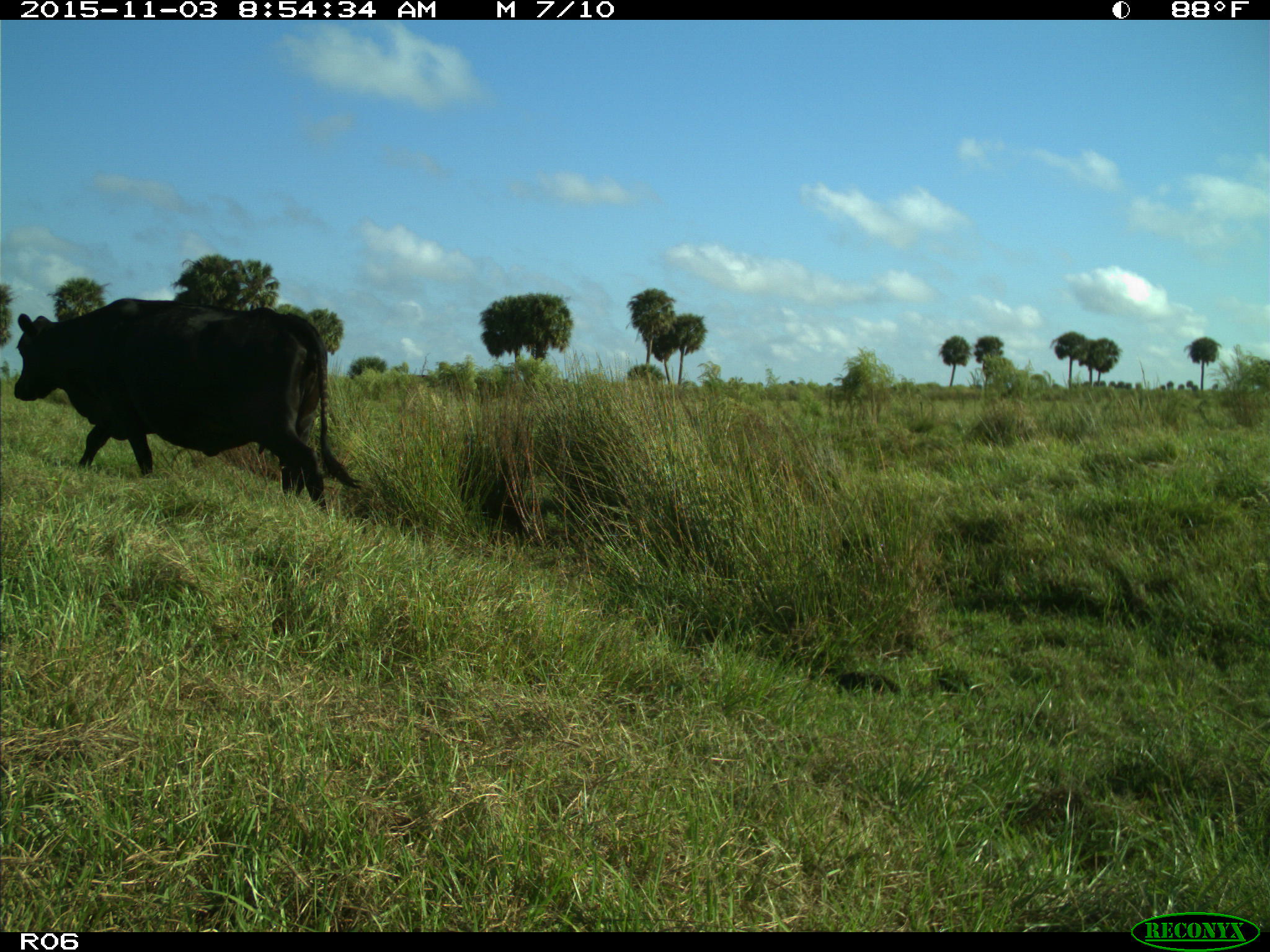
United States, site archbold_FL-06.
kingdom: Animalia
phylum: Chordata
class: Mammalia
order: Artiodactyla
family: Bovidae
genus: Bos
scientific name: Bos taurus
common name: domestic cow